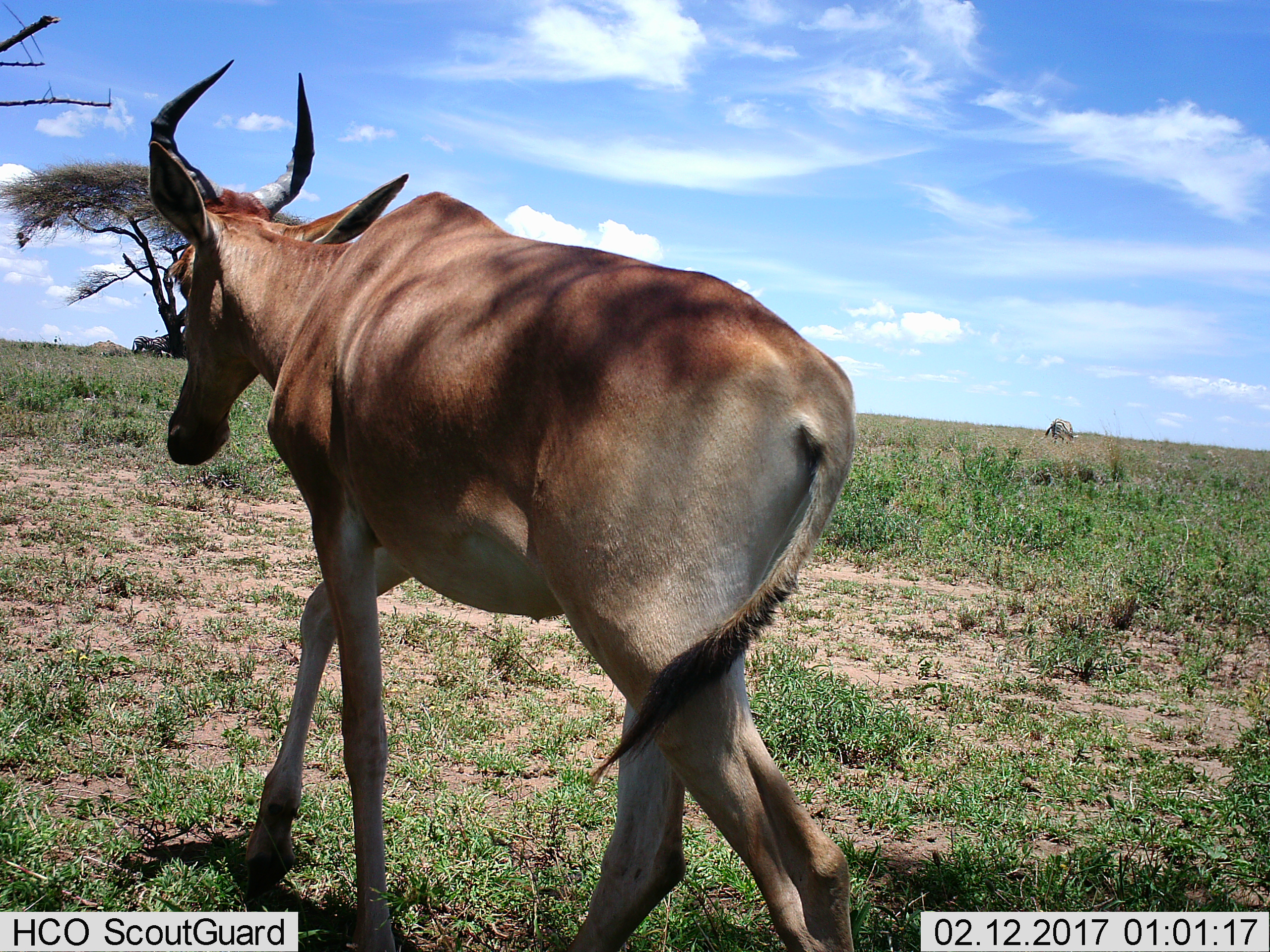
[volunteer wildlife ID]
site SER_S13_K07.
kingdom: Animalia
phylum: Chordata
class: Mammalia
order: Artiodactyla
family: Bovidae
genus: Alcelaphus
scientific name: Alcelaphus buselaphus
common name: hartebeest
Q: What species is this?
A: Hartebeest (Alcelaphus buselaphus).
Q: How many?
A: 1.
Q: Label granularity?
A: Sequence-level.